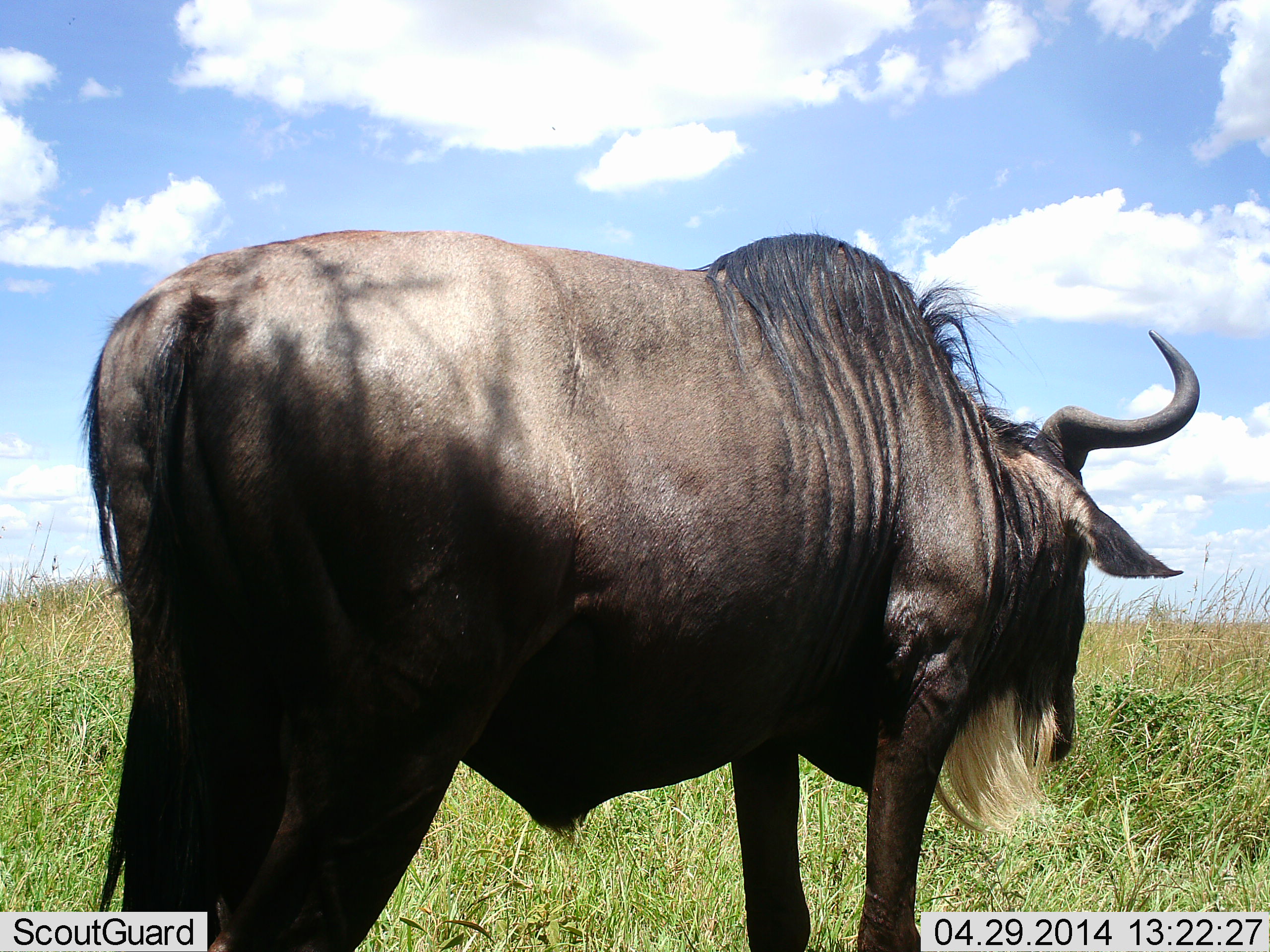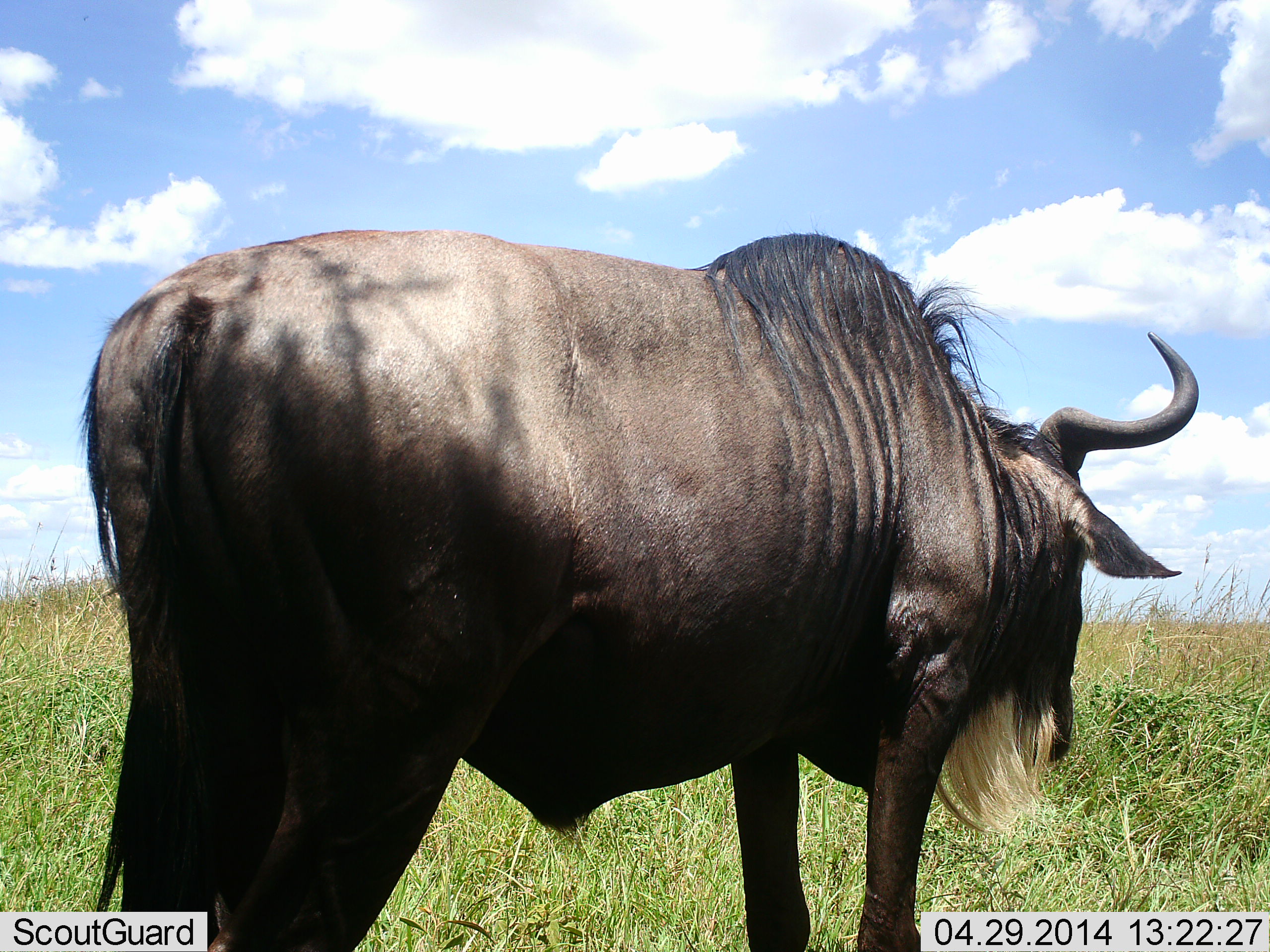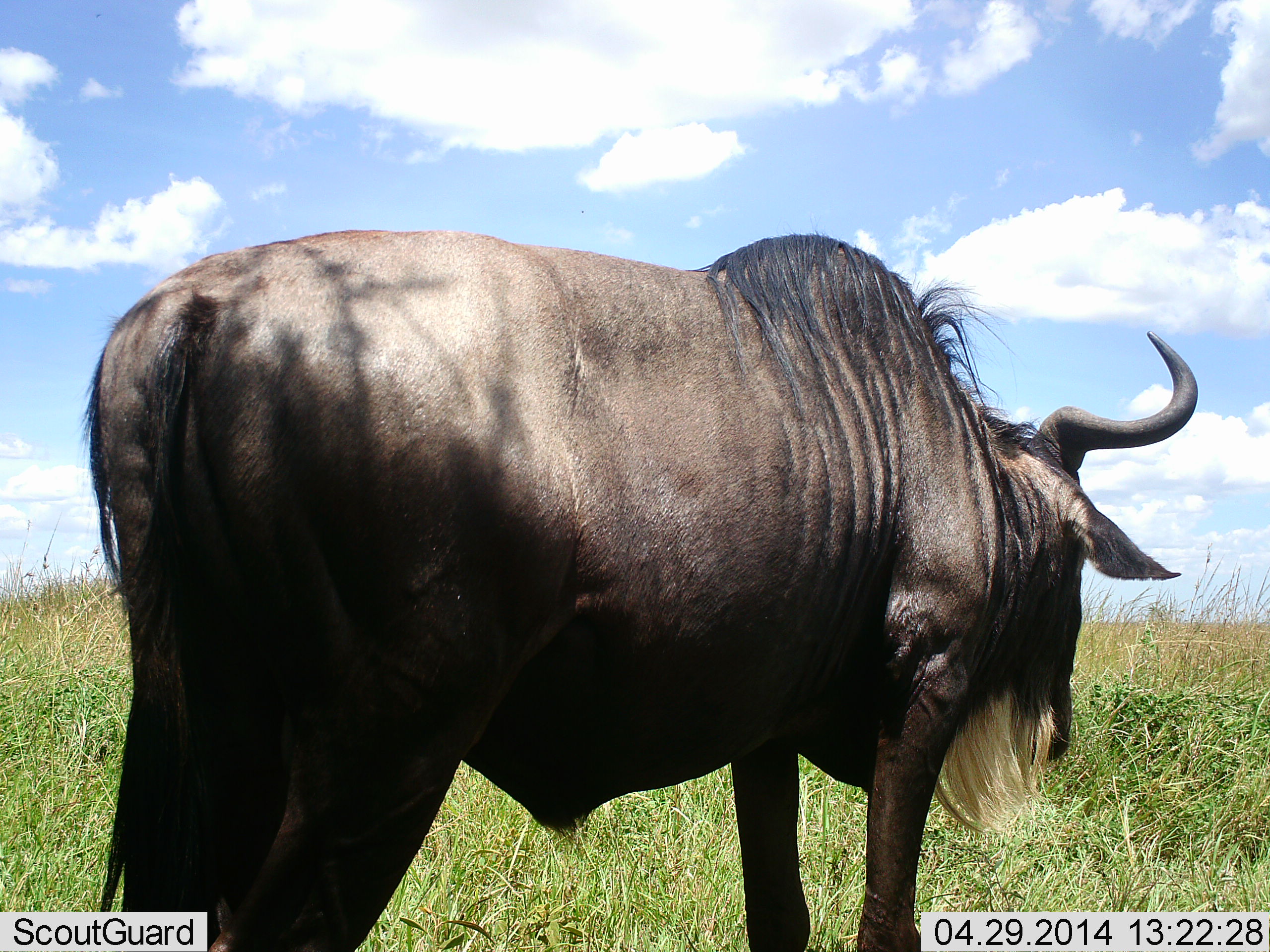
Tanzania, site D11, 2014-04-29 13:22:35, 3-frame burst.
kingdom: Animalia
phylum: Chordata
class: Mammalia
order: Artiodactyla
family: Bovidae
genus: Connochaetes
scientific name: Connochaetes taurinus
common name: blue wildebeest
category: wildebeest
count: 1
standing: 100%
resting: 0%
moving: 0%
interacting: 0%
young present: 0%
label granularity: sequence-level